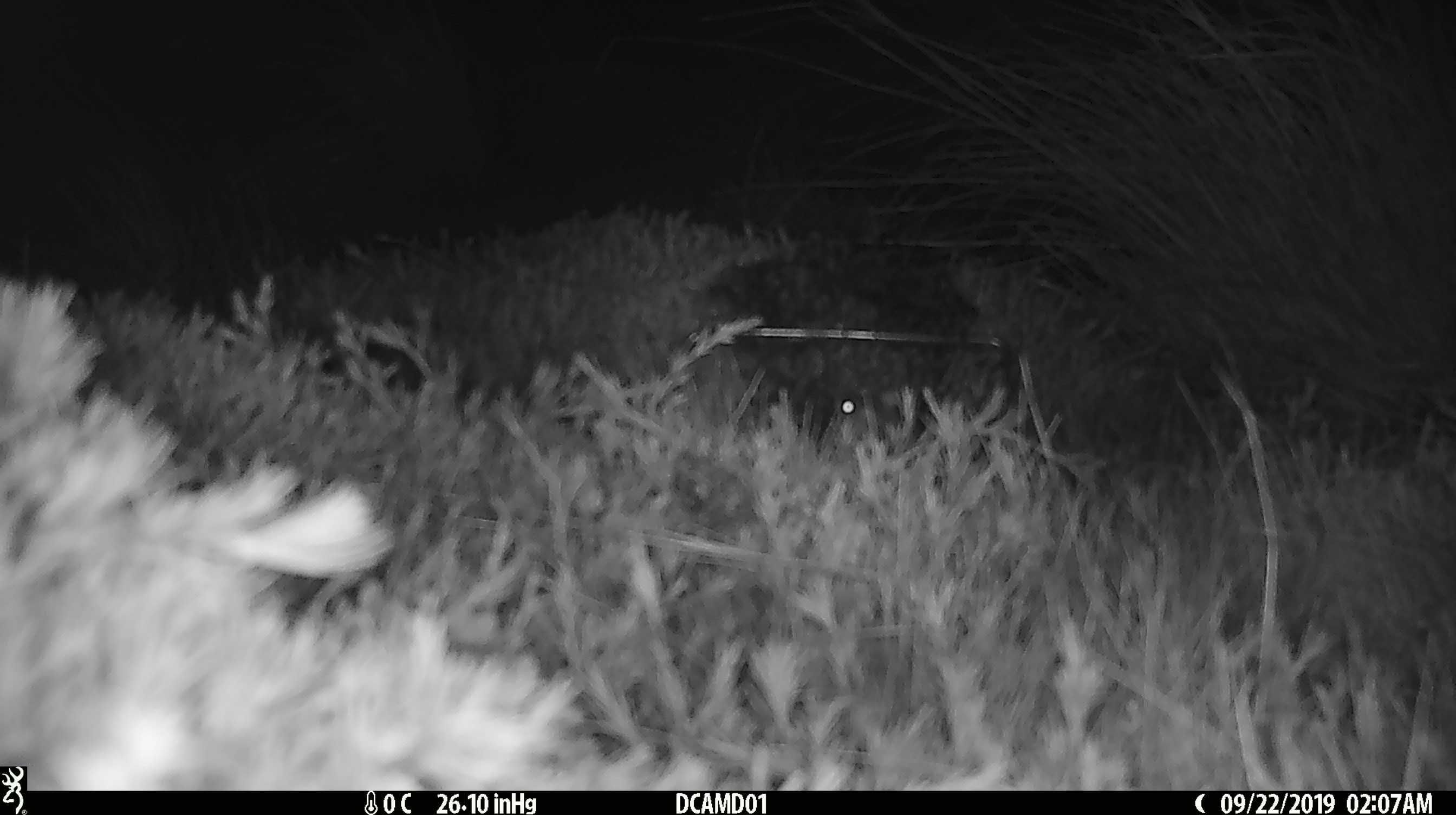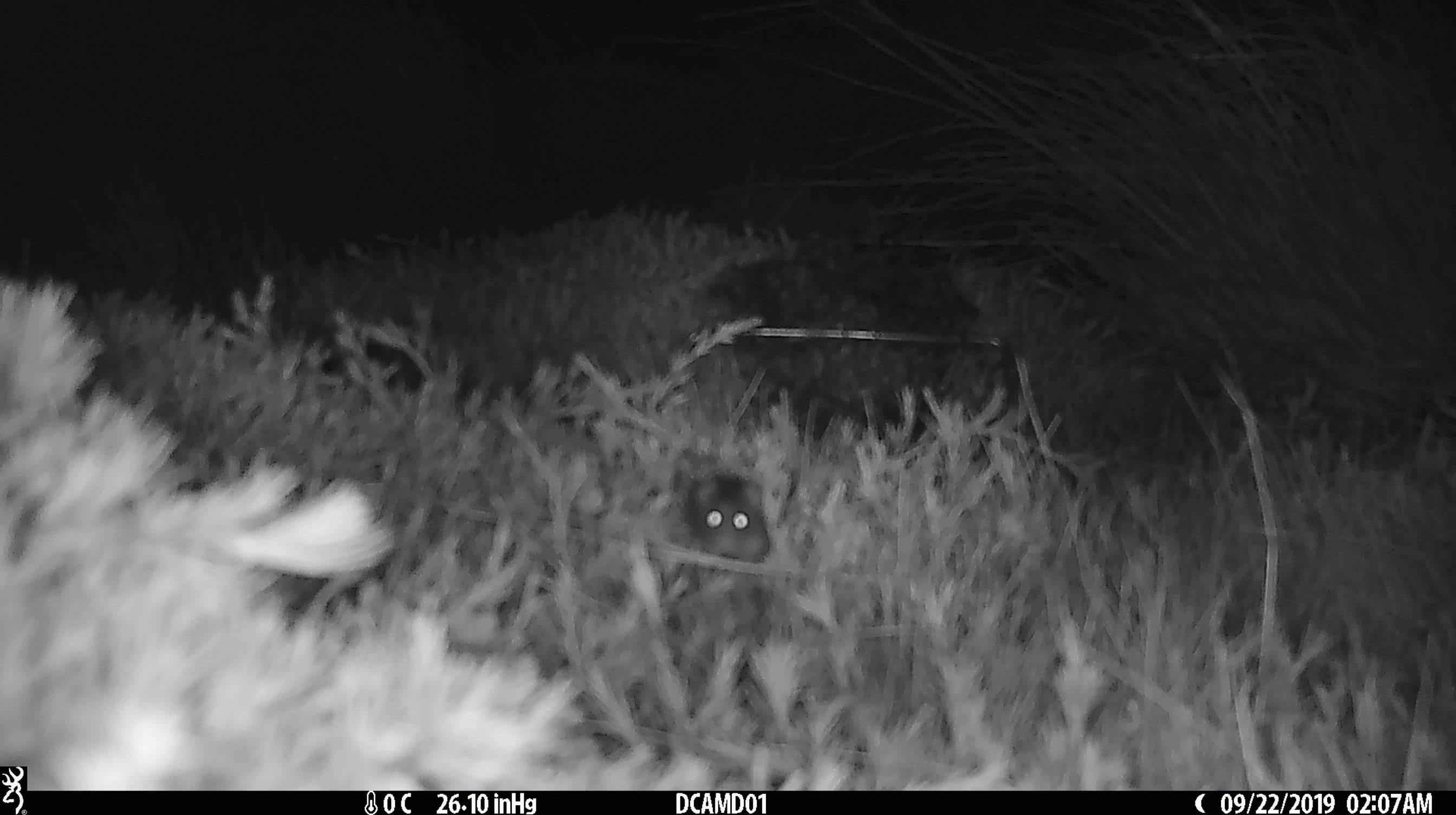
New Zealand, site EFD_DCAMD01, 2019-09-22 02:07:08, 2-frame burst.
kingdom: Animalia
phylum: Chordata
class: Mammalia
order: Rodentia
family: Muridae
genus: Mus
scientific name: Mus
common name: mouse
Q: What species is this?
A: Mouse (Mus).